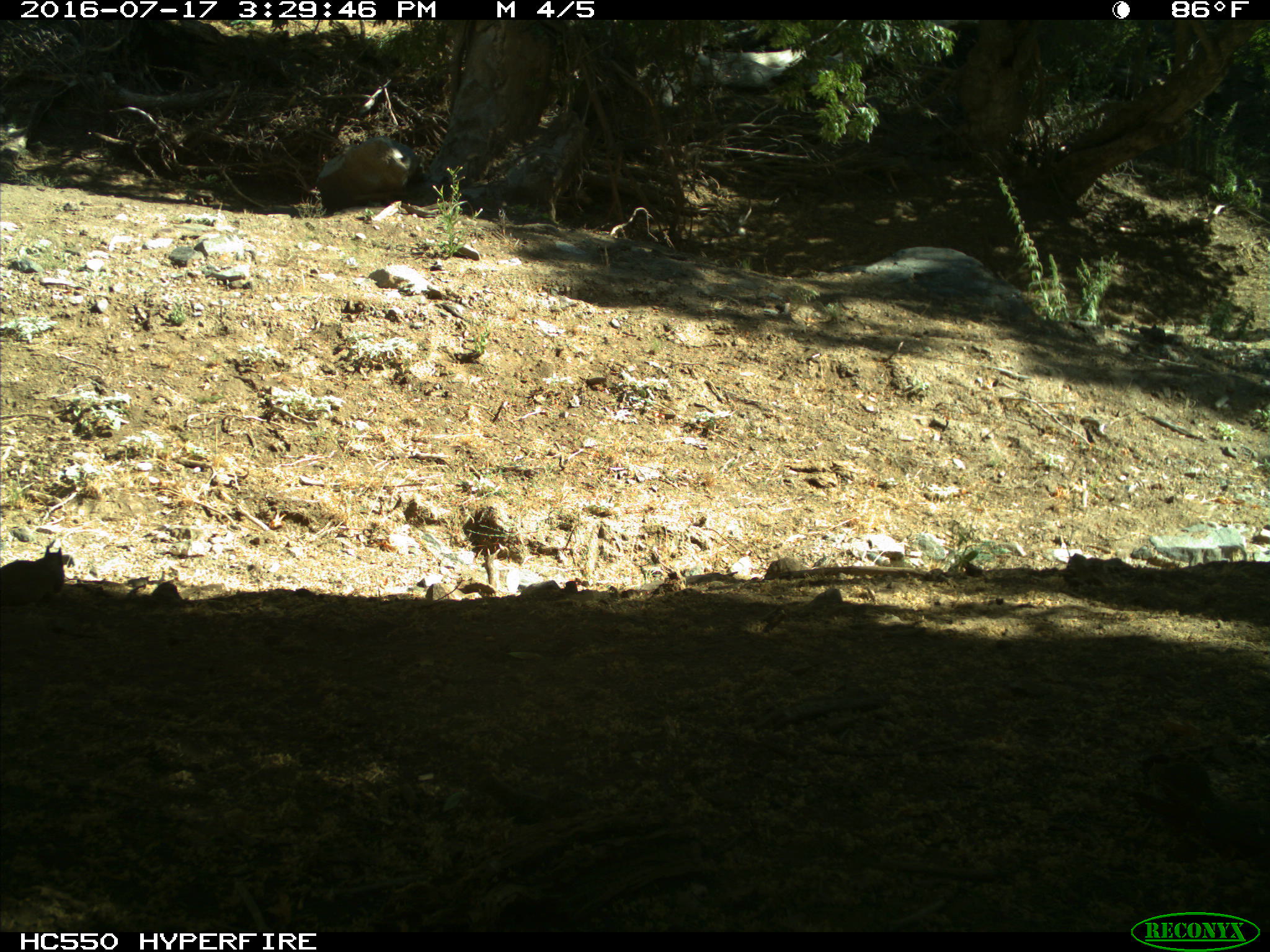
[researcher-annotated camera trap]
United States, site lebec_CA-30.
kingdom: Animalia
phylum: Chordata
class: Mammalia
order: Rodentia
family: Sciuridae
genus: Otospermophilus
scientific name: Otospermophilus beecheyi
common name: california ground squirrel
Otospermophilus beecheyi (california ground squirrel).